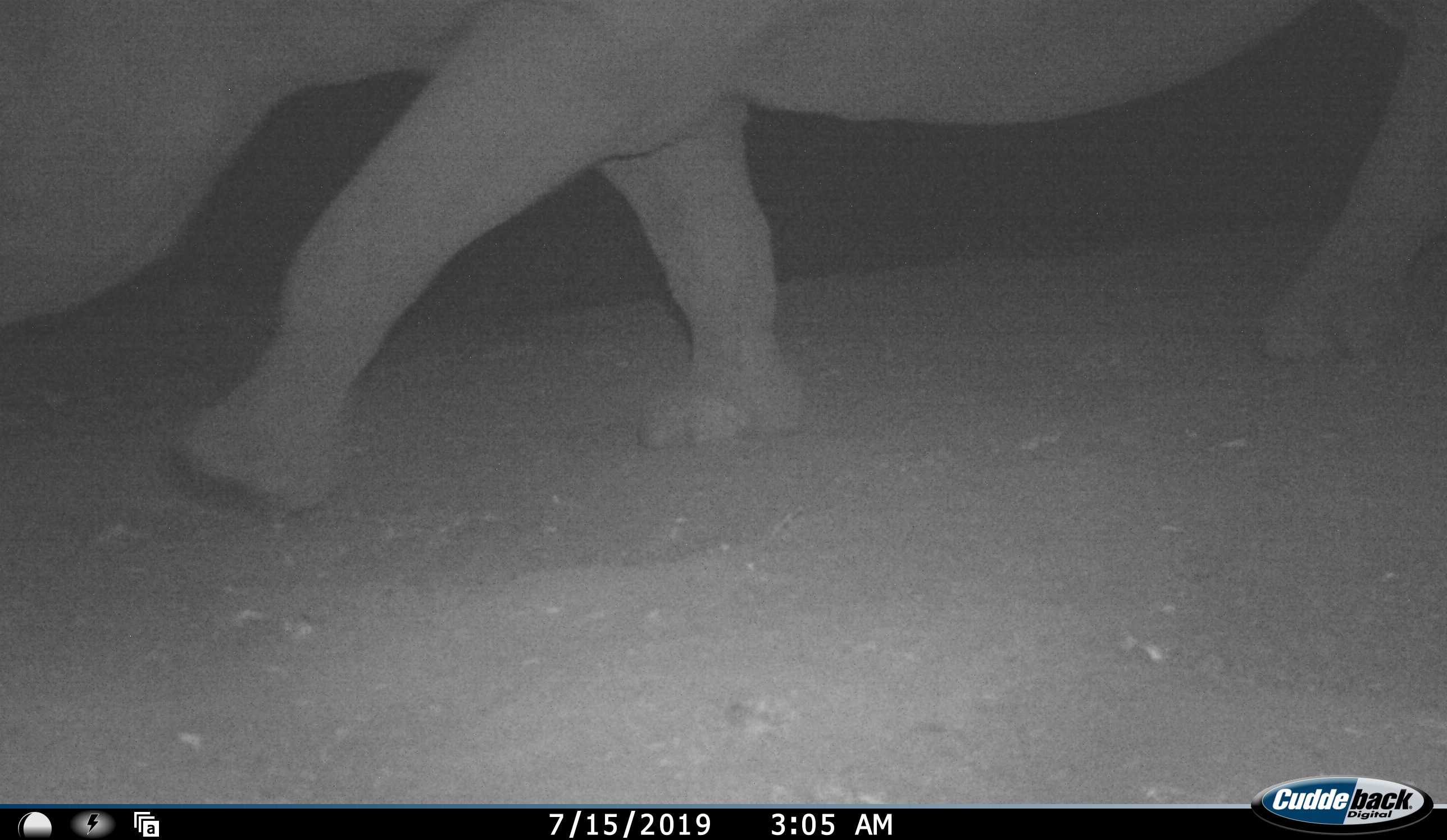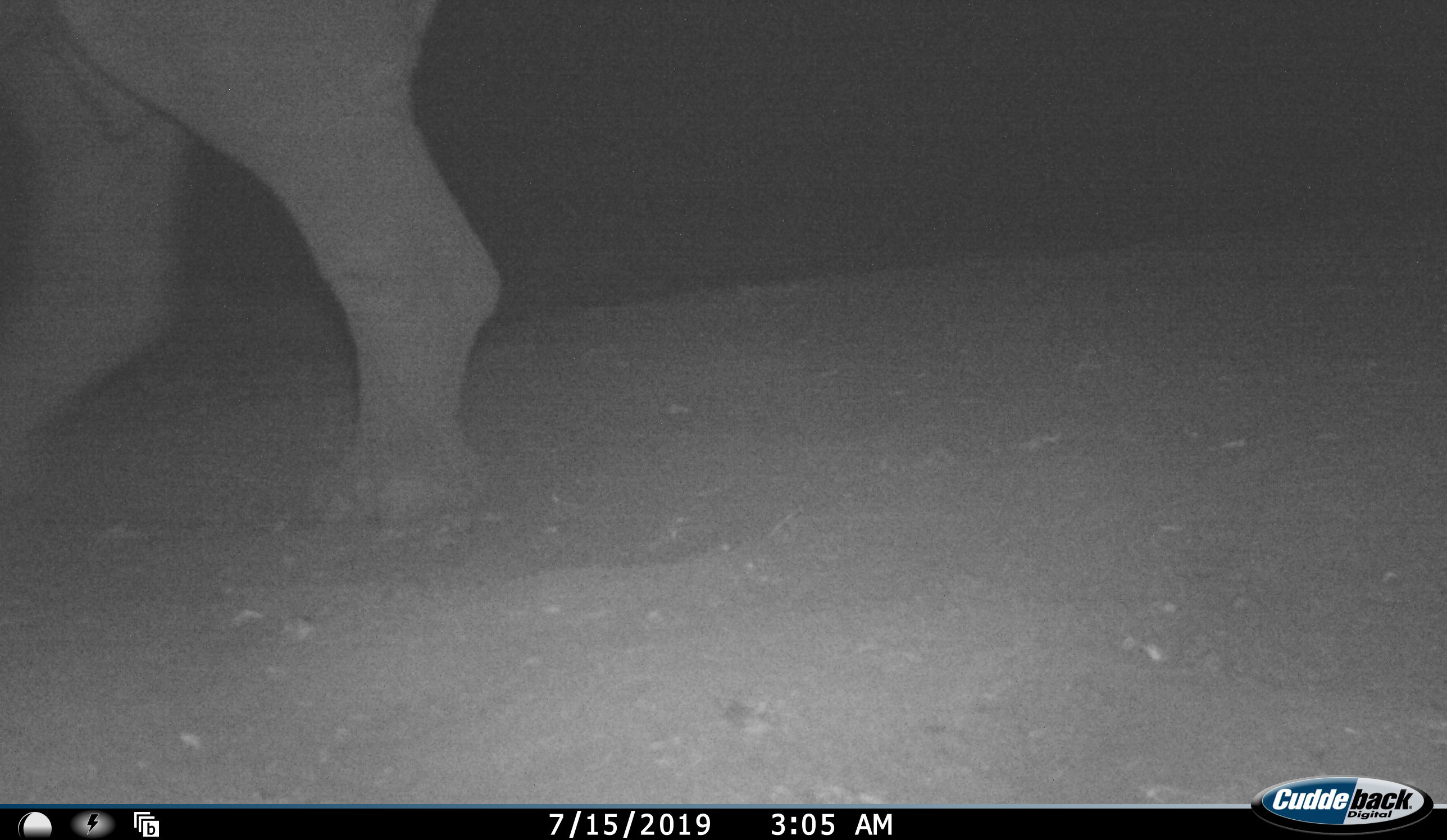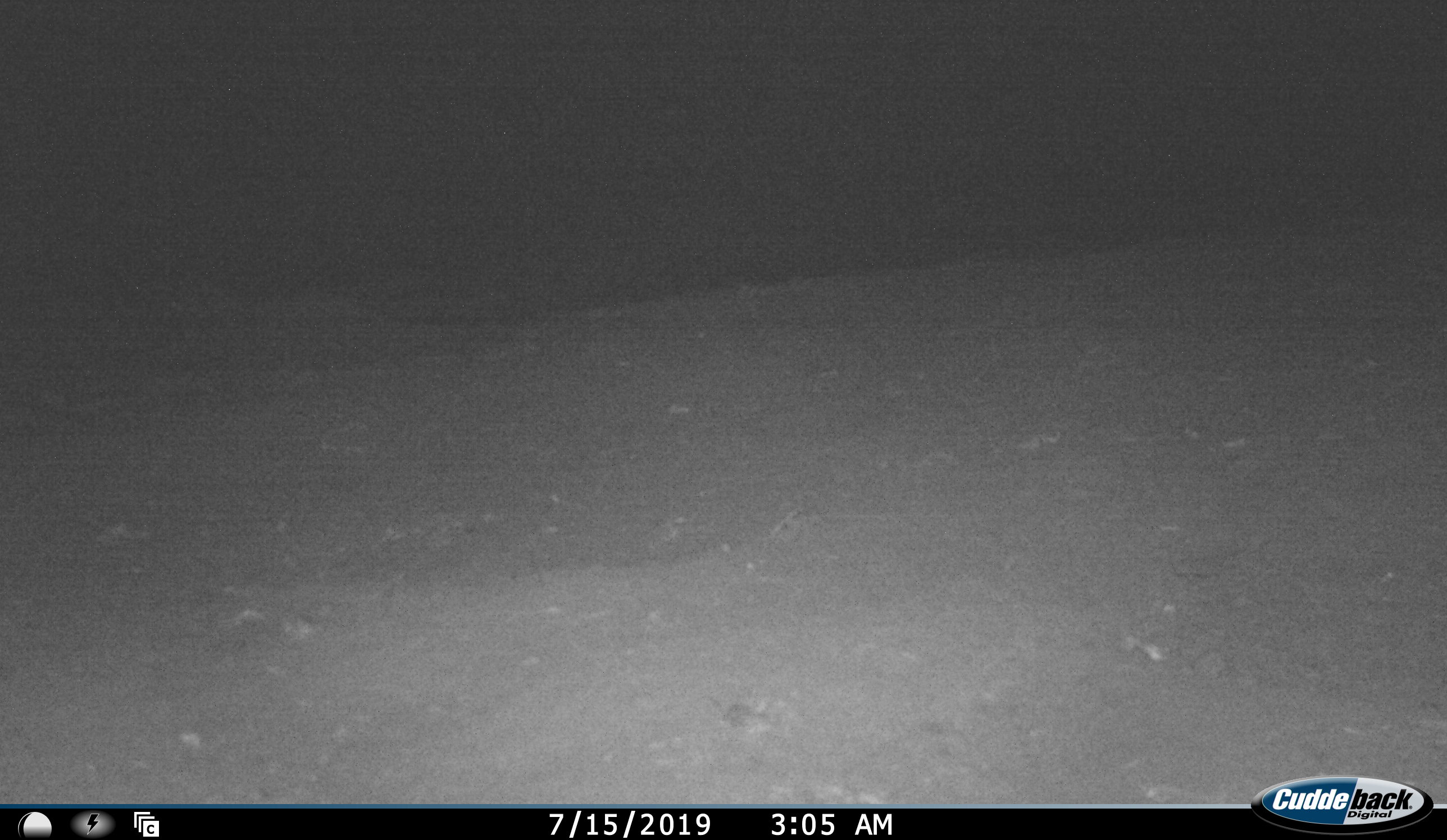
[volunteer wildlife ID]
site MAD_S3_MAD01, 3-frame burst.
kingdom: Animalia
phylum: Chordata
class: Mammalia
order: Perissodactyla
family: Rhinocerotidae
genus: Diceros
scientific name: Diceros bicornis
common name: black rhinoceros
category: rhinocerosblack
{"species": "rhinocerosblack (black rhinoceros) (Diceros bicornis)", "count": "1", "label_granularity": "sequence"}